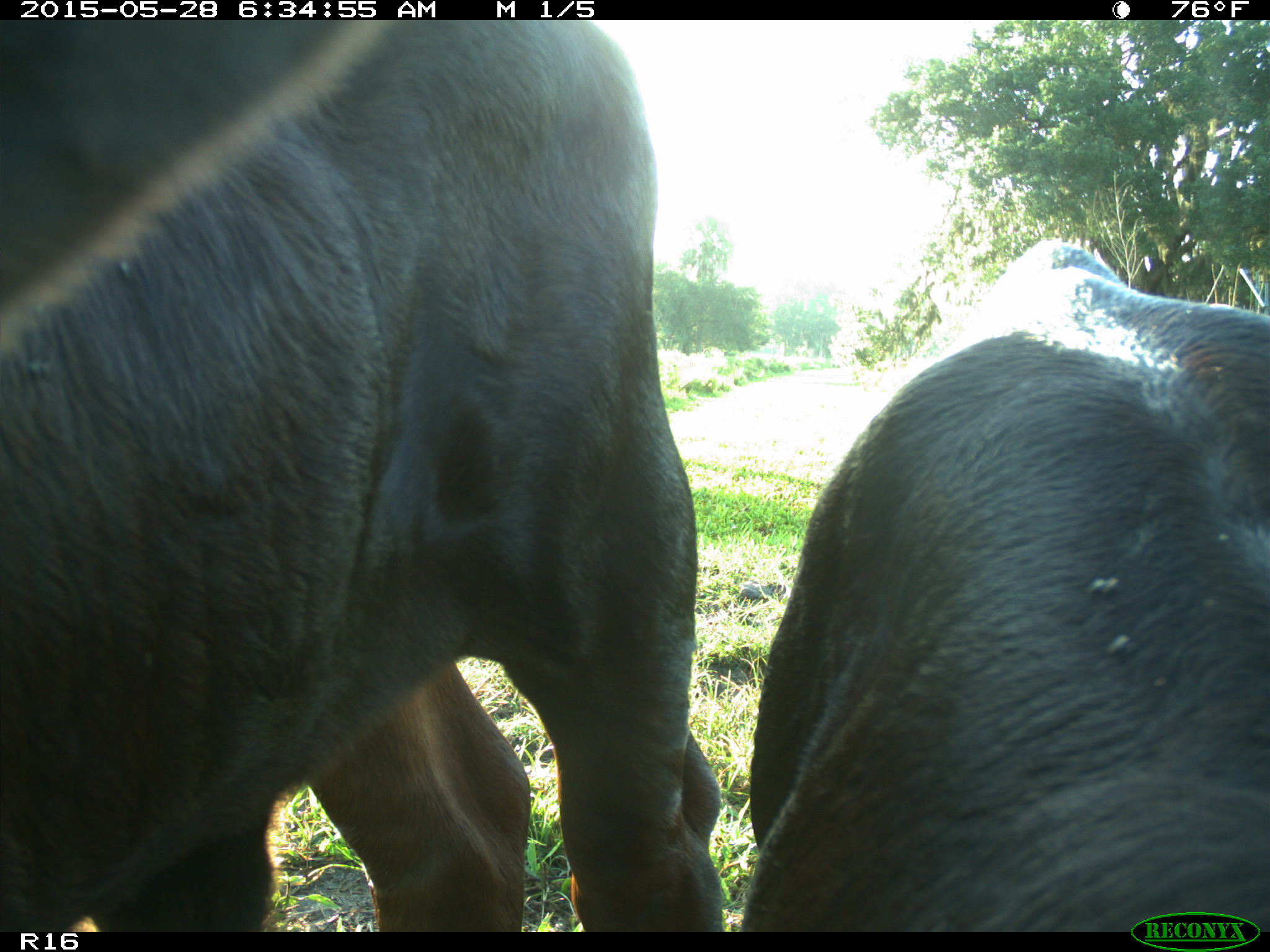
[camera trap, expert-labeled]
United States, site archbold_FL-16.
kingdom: Animalia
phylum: Chordata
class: Mammalia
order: Artiodactyla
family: Bovidae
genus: Bos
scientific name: Bos taurus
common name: domestic cow